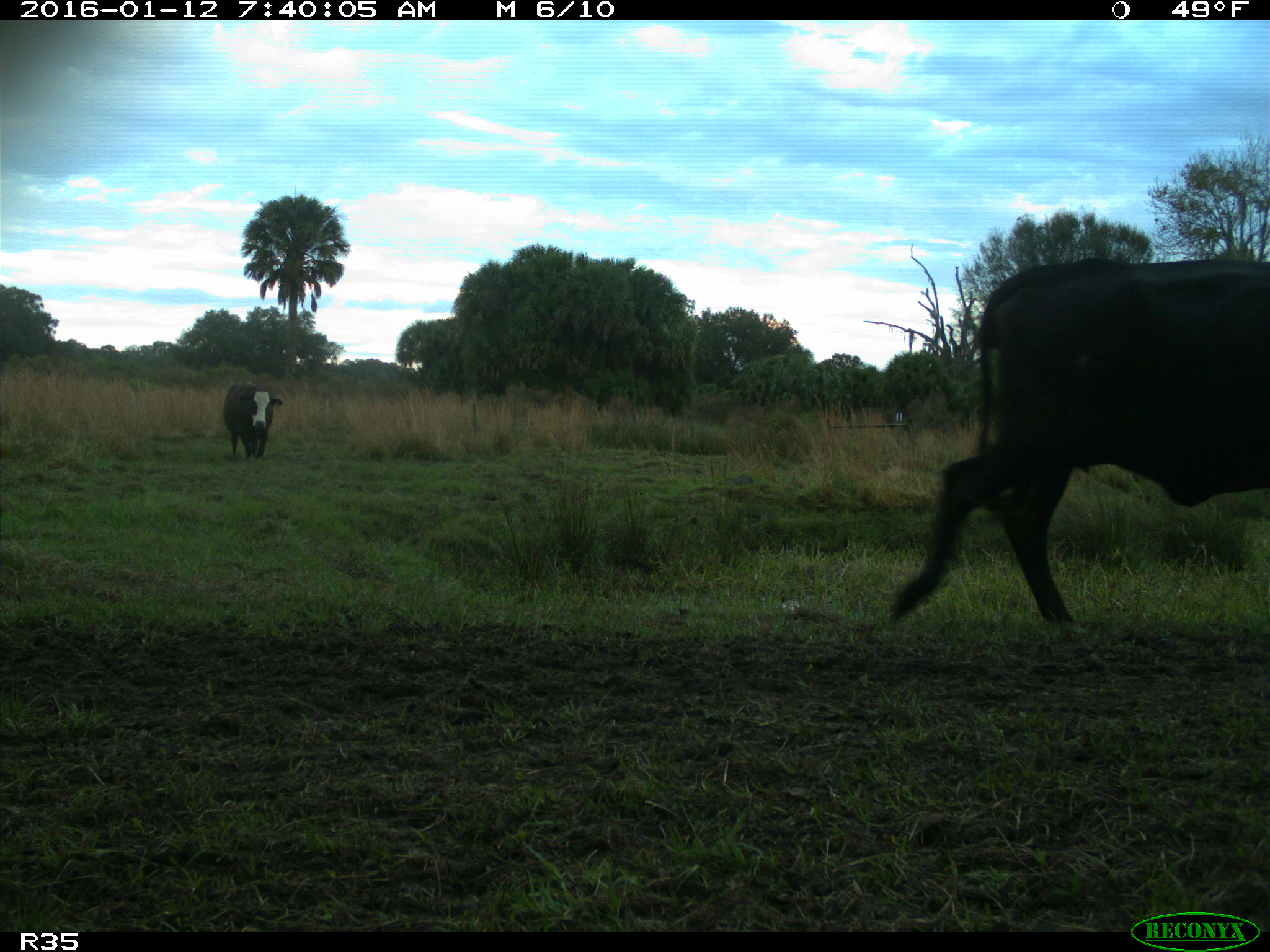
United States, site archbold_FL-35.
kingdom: Animalia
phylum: Chordata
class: Mammalia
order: Artiodactyla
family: Bovidae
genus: Bos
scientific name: Bos taurus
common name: domestic cow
Bos taurus (domestic cow).